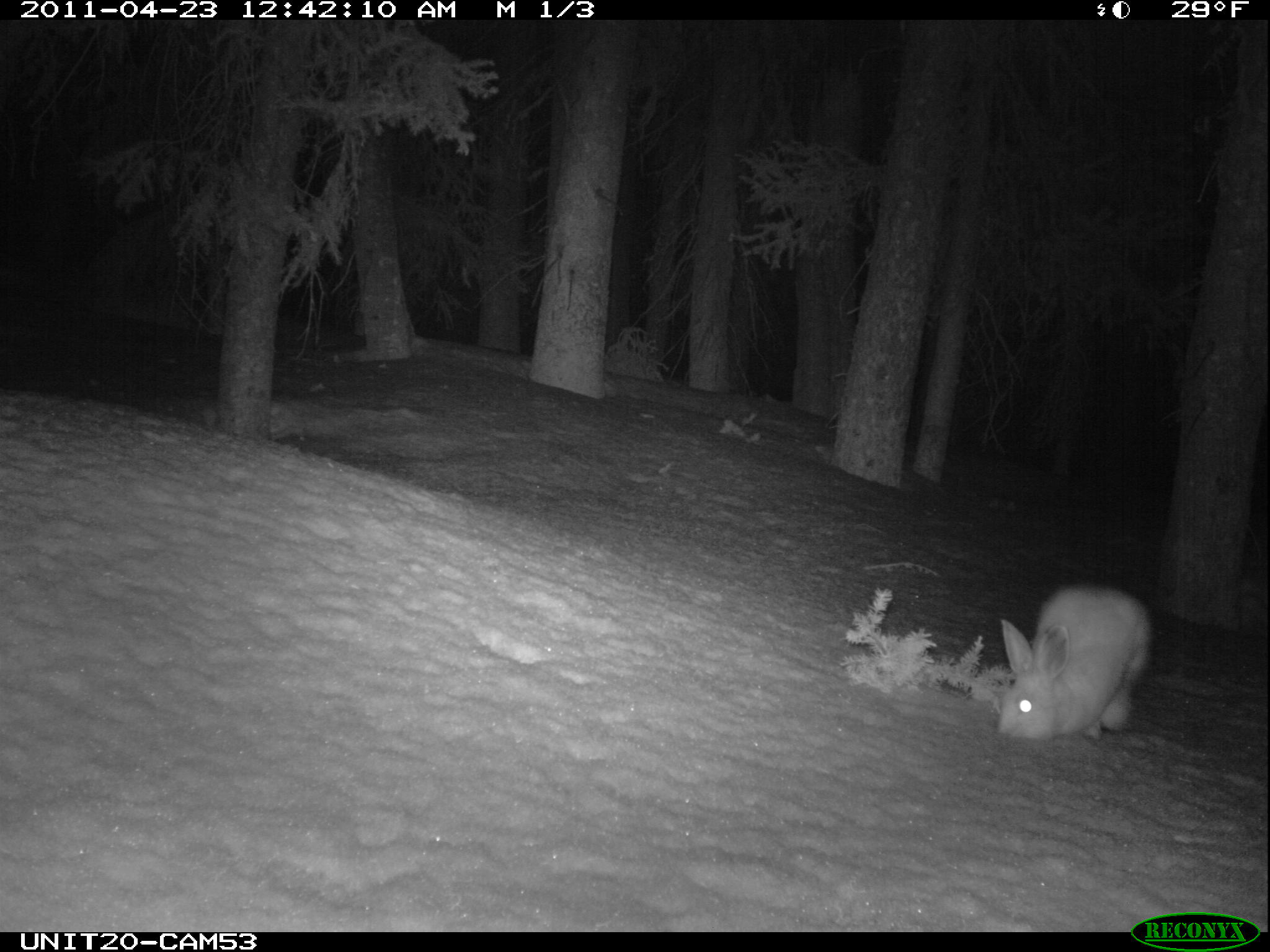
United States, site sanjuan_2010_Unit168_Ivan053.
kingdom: Animalia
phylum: Chordata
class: Mammalia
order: Lagomorpha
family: Leporidae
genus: Lepus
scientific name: Lepus americanus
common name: snowshoe hare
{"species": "Lepus americanus (snowshoe hare)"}